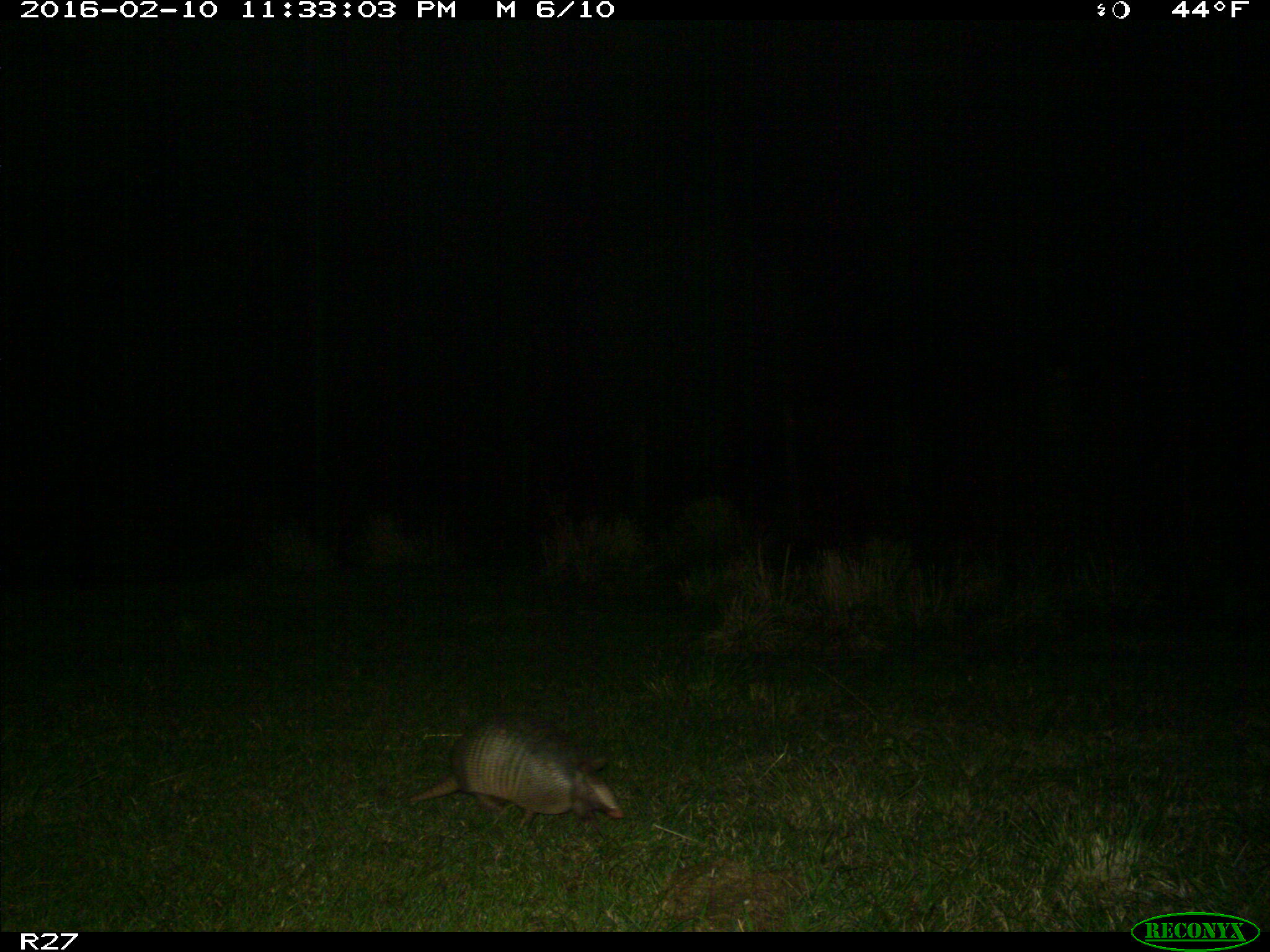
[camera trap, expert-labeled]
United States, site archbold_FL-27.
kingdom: Animalia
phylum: Chordata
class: Mammalia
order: Cingulata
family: Dasypodidae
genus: Dasypus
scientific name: Dasypus novemcinctus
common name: nine-banded armadillo